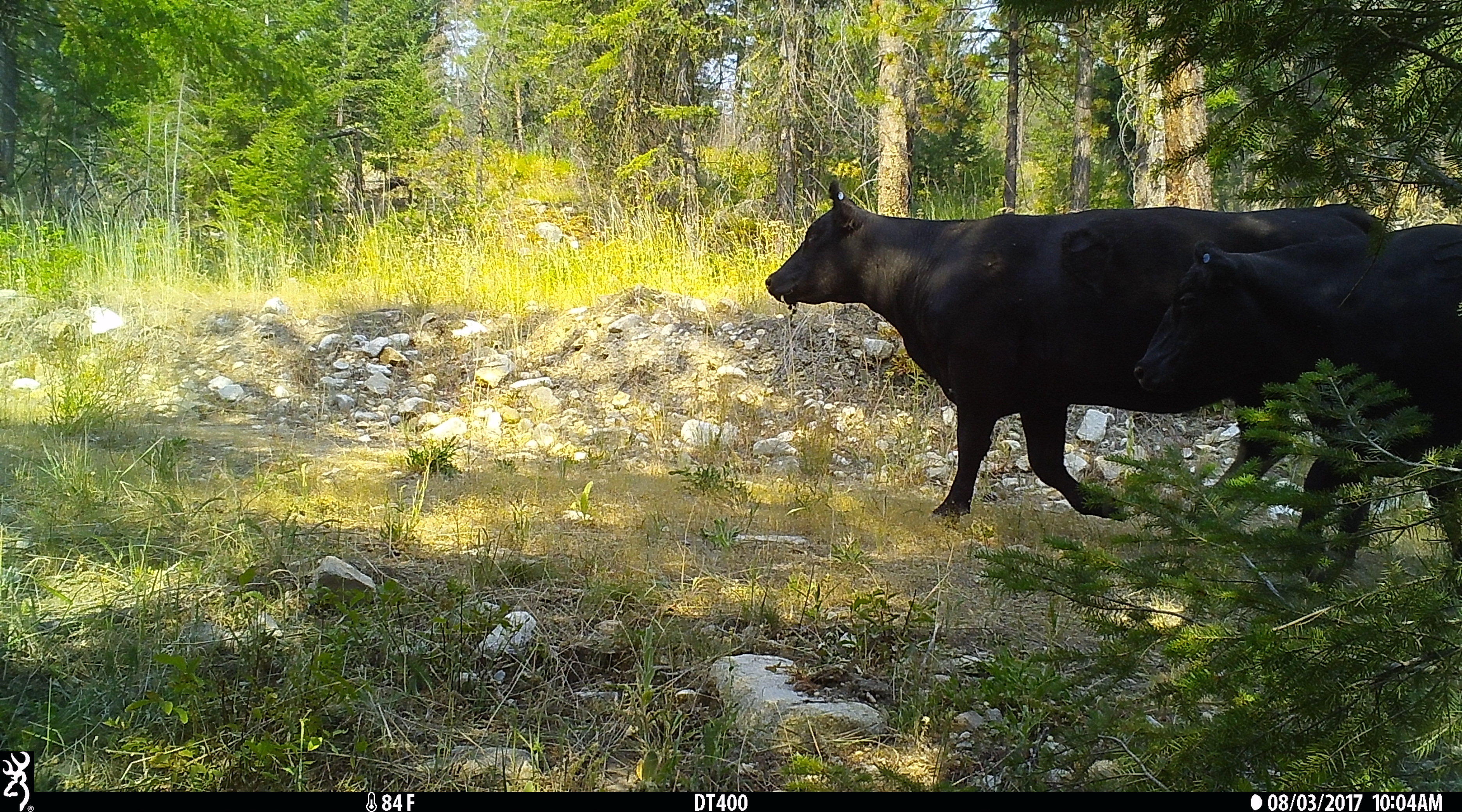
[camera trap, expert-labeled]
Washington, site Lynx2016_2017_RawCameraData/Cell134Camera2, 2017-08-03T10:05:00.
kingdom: Animalia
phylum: Chordata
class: Mammalia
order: Artiodactyla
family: Bovidae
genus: Bos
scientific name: Bos taurus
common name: domestic cattle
Domestic cattle (Bos taurus). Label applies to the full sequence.